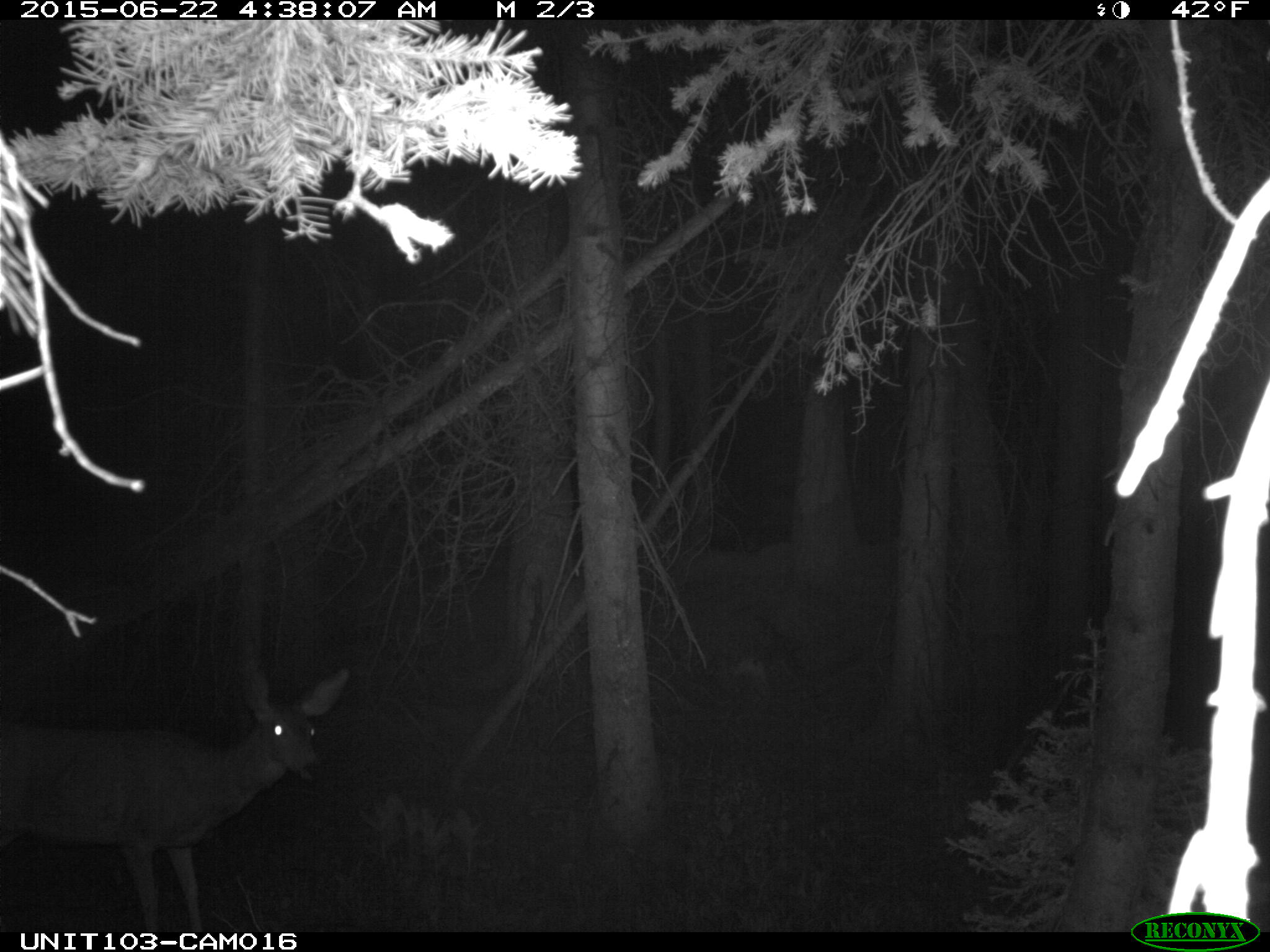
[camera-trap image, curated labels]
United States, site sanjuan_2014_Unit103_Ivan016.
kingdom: Animalia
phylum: Chordata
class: Mammalia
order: Artiodactyla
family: Cervidae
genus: Odocoileus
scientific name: Odocoileus hemionus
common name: mule deer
Odocoileus hemionus (mule deer).